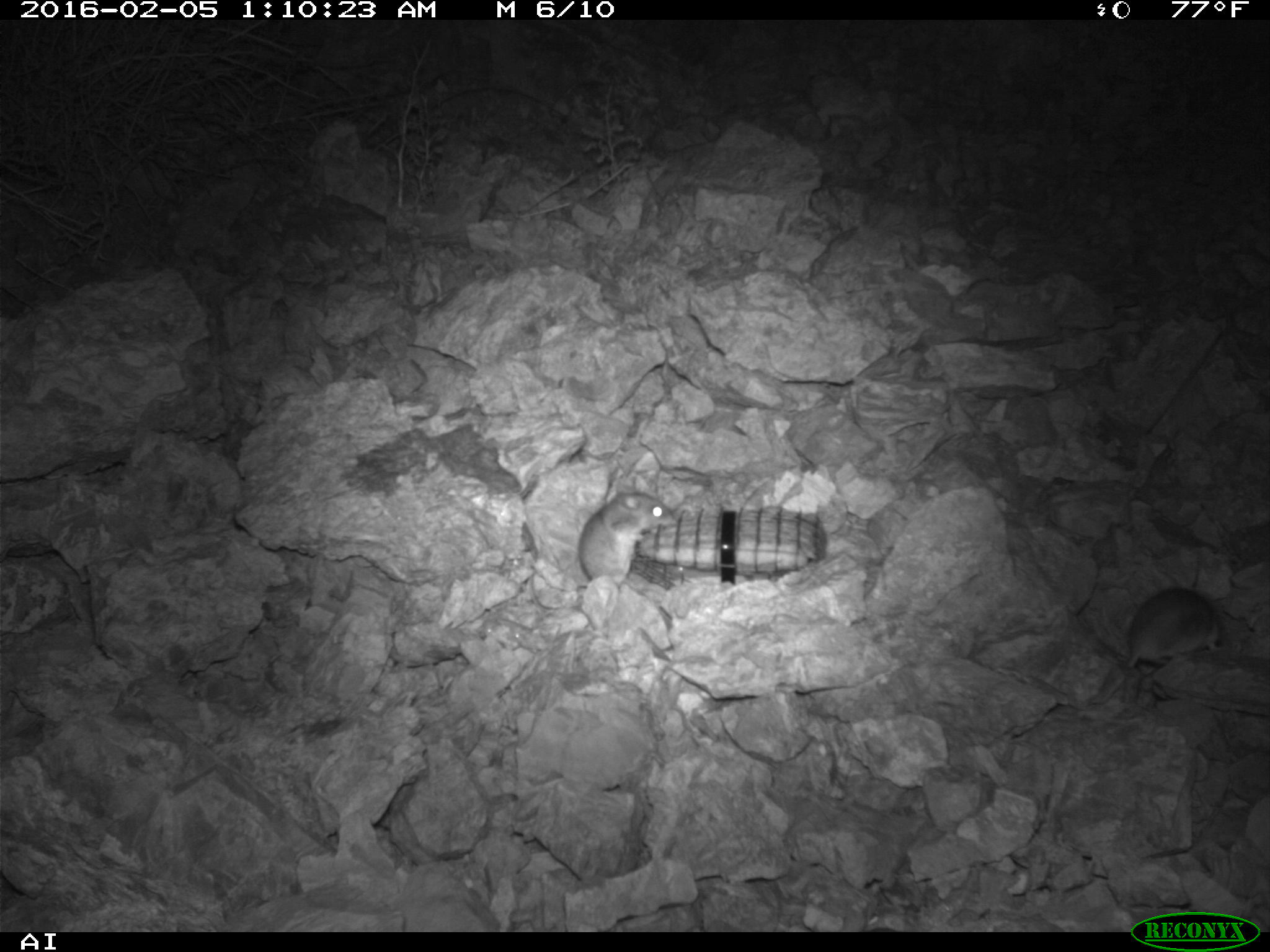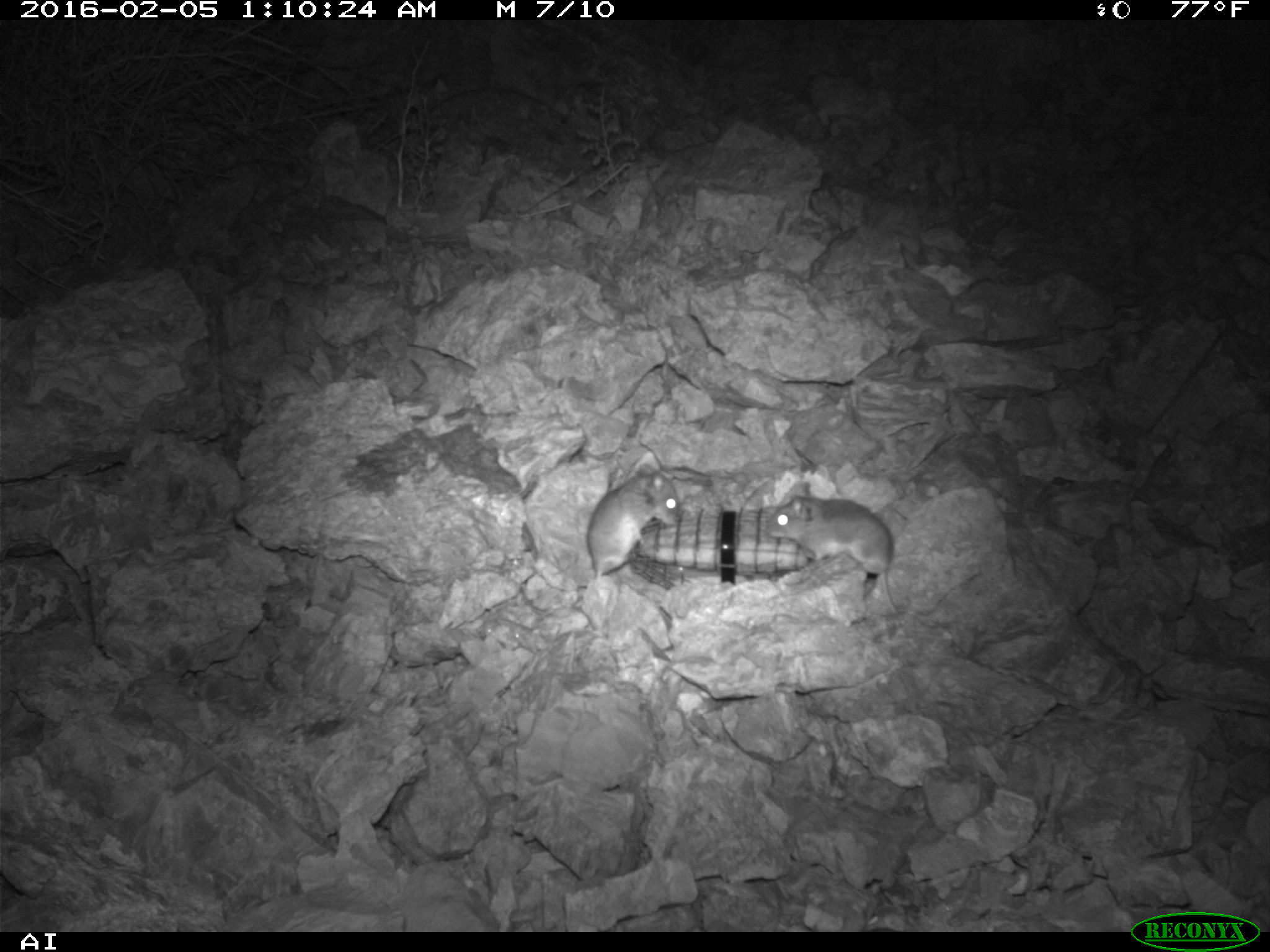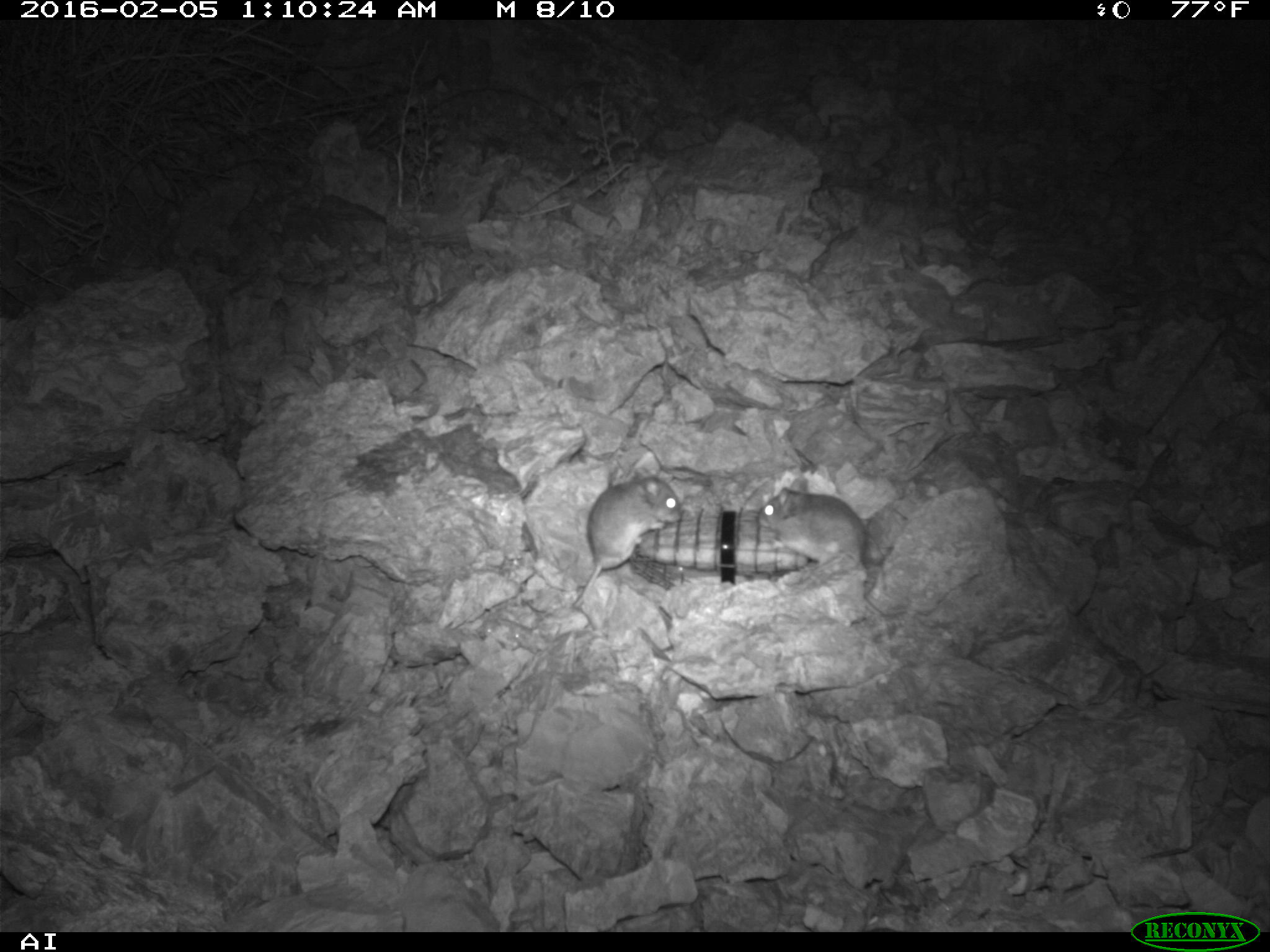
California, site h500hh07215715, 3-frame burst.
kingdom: Animalia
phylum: Chordata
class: Mammalia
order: Rodentia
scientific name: Rodentia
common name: rodent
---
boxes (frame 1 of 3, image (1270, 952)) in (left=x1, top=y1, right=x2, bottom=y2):
rodent: (left=527, top=492, right=676, bottom=615); (left=1119, top=587, right=1222, bottom=671)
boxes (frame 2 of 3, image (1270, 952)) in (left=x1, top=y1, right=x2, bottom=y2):
rodent: (left=766, top=481, right=897, bottom=613); (left=577, top=464, right=679, bottom=587)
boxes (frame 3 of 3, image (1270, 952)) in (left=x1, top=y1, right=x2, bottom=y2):
rodent: (left=571, top=467, right=679, bottom=607); (left=757, top=475, right=866, bottom=567)